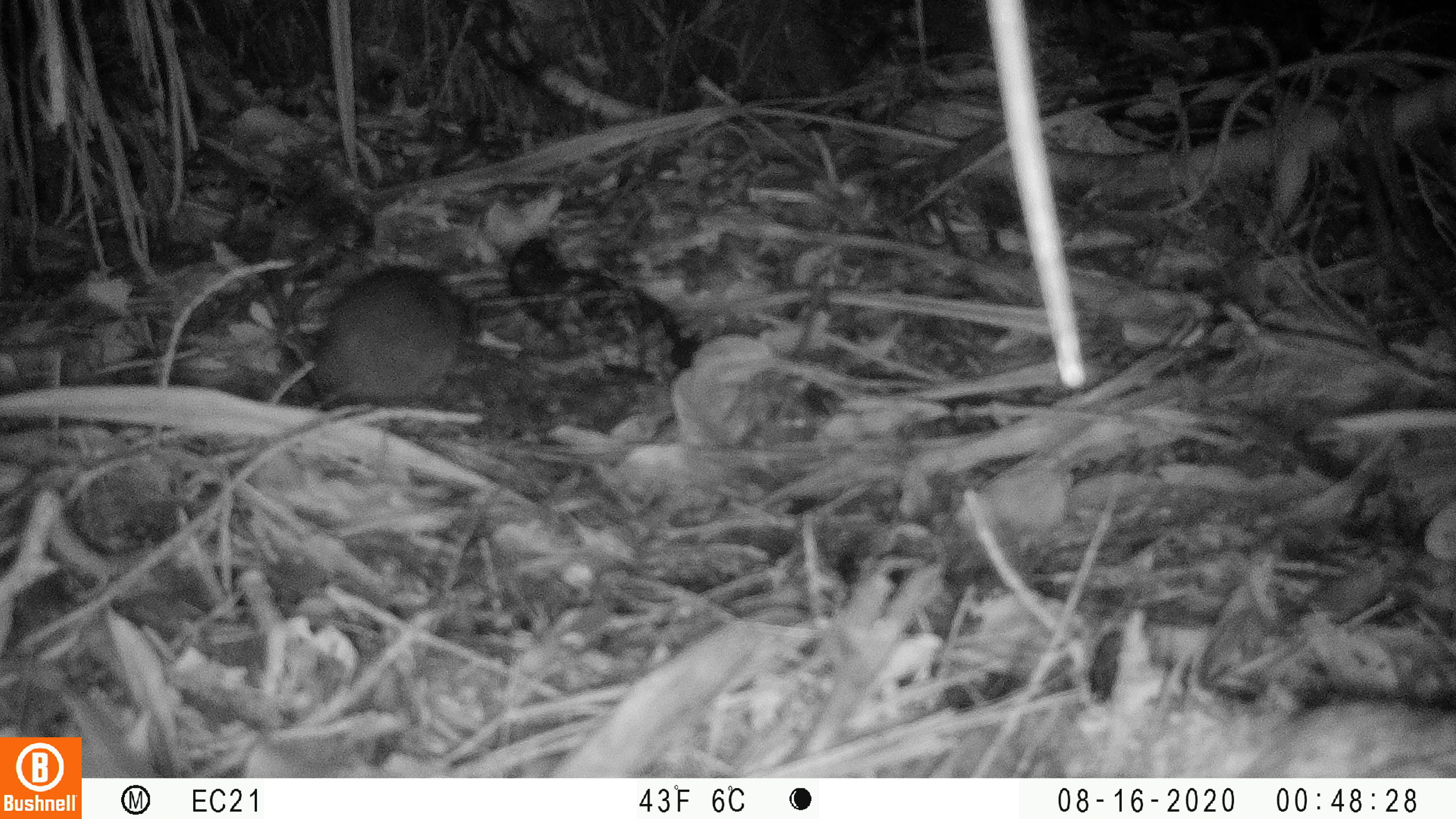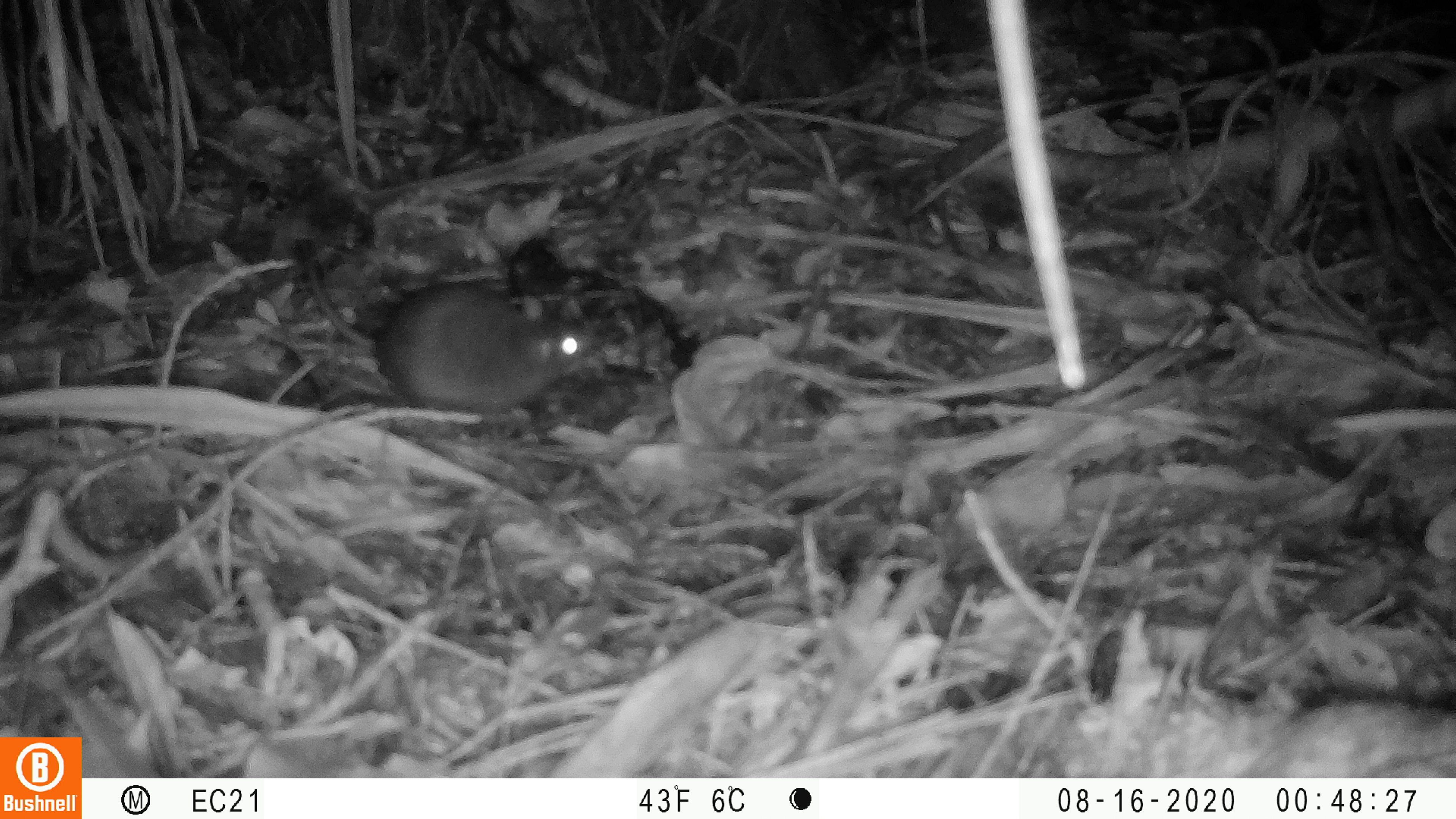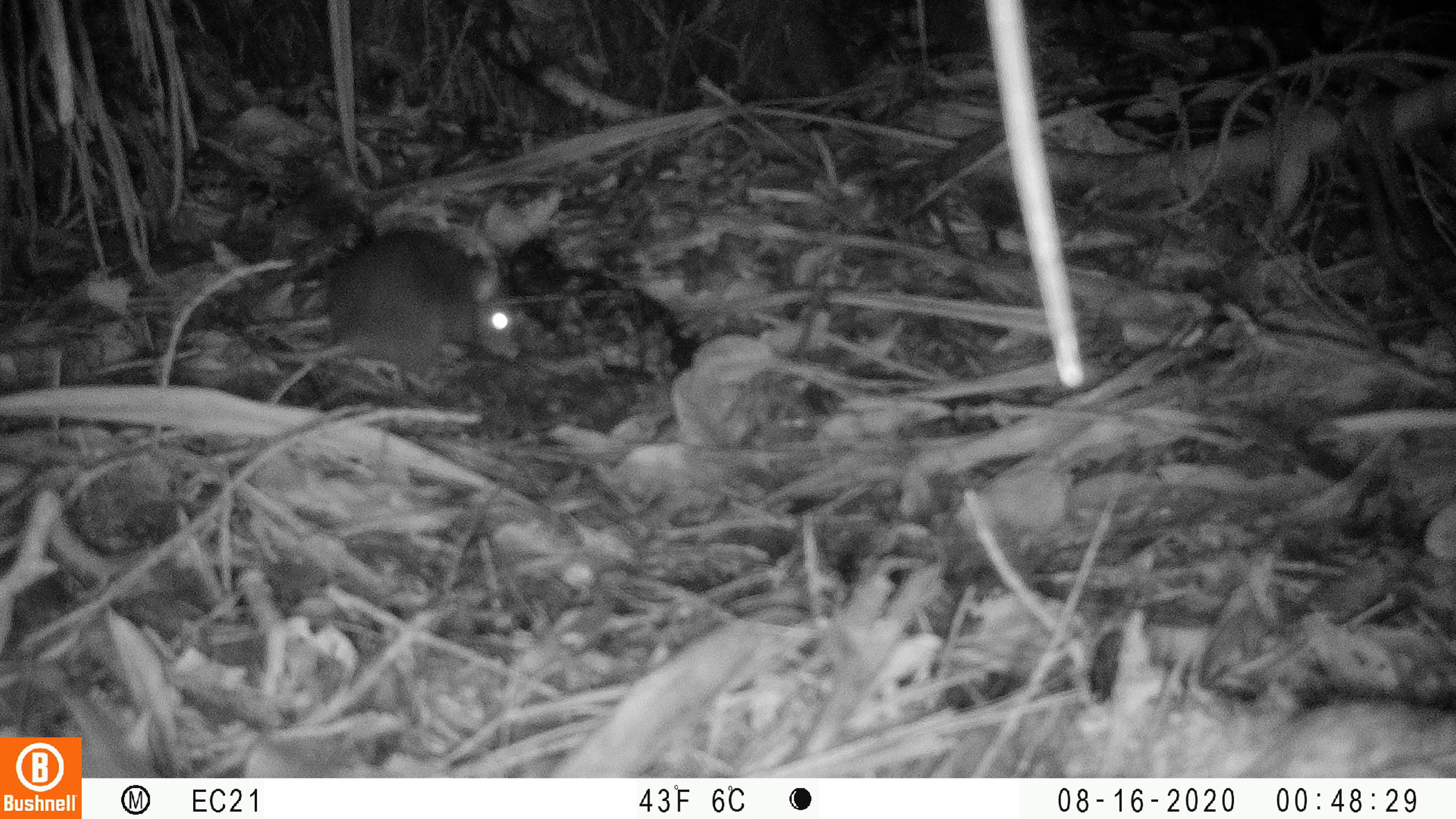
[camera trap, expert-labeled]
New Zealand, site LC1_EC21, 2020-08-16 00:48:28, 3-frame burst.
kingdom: Animalia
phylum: Chordata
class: Mammalia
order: Rodentia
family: Muridae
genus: Rattus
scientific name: Rattus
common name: rat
Rat (Rattus).